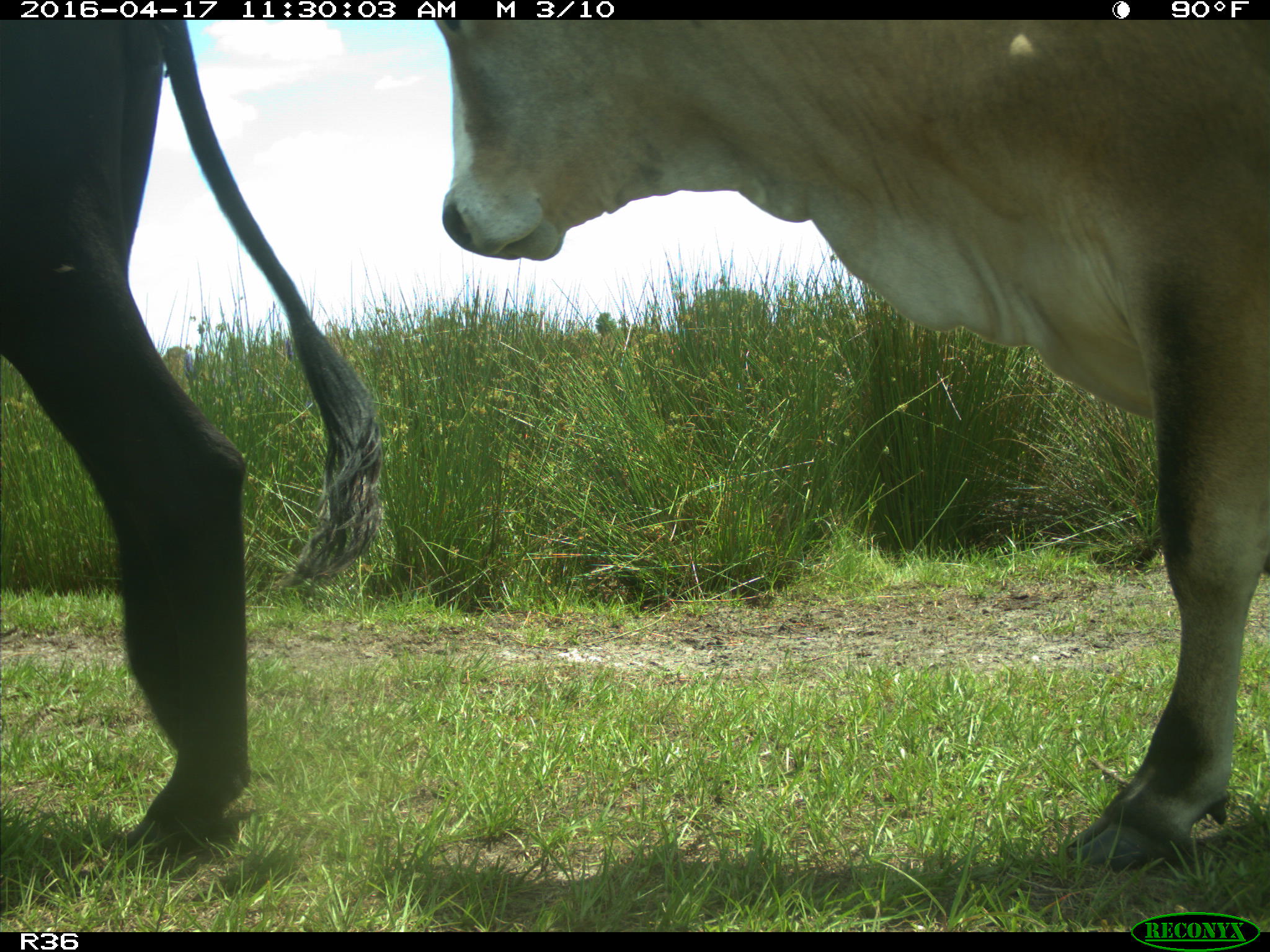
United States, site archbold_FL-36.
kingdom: Animalia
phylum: Chordata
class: Mammalia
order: Artiodactyla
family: Bovidae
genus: Bos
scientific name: Bos taurus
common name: domestic cow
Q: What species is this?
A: Bos taurus (domestic cow).